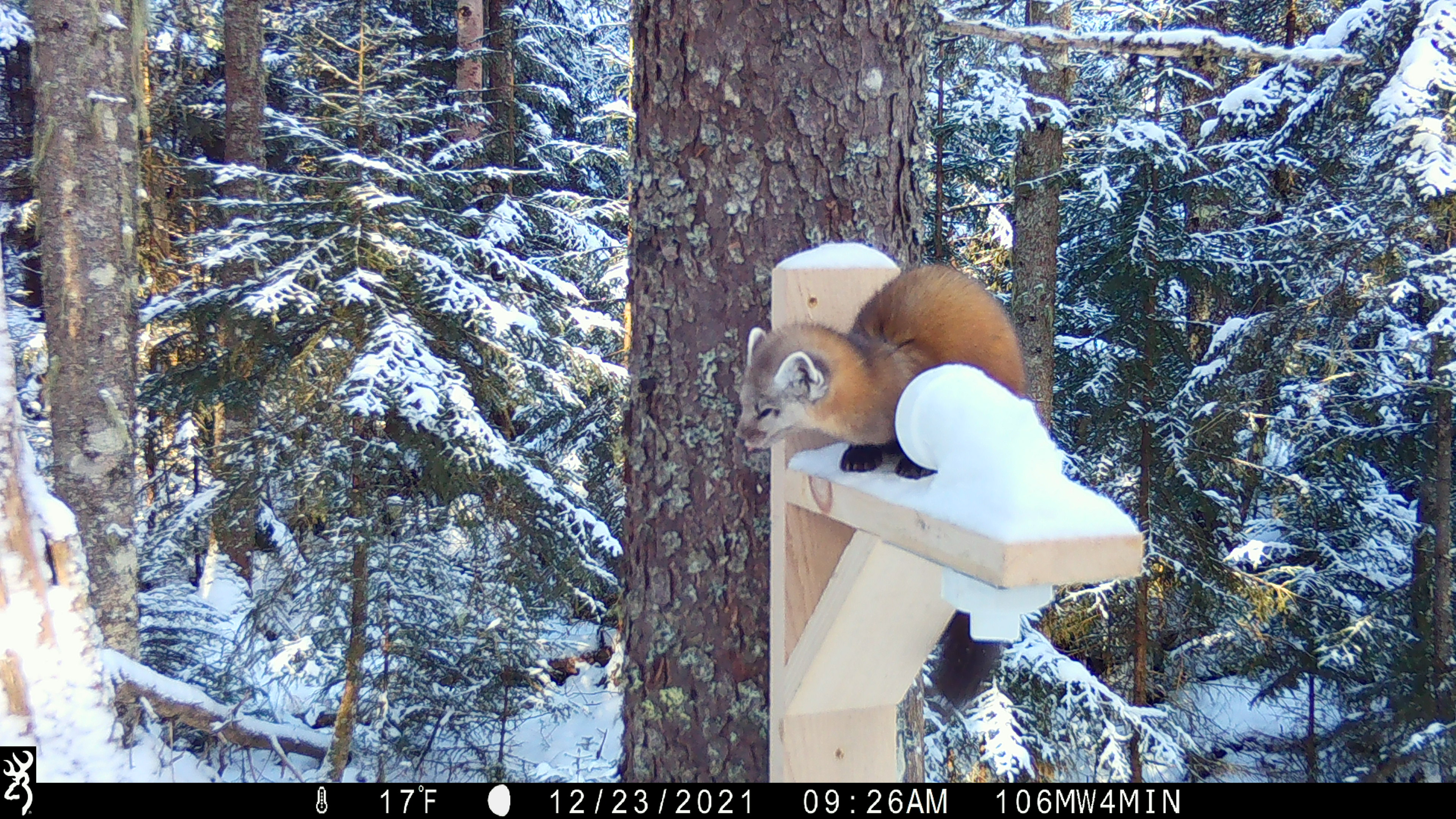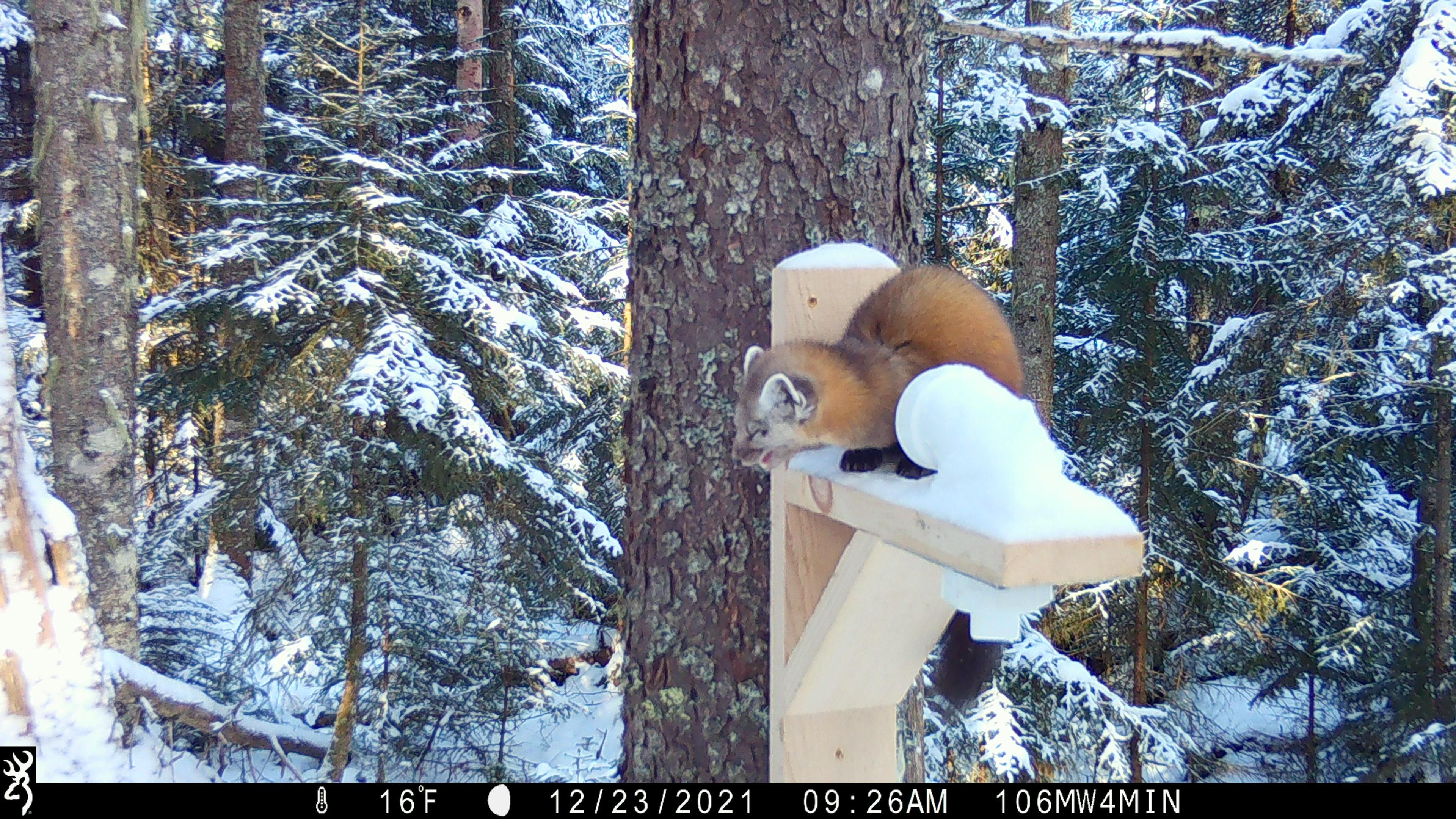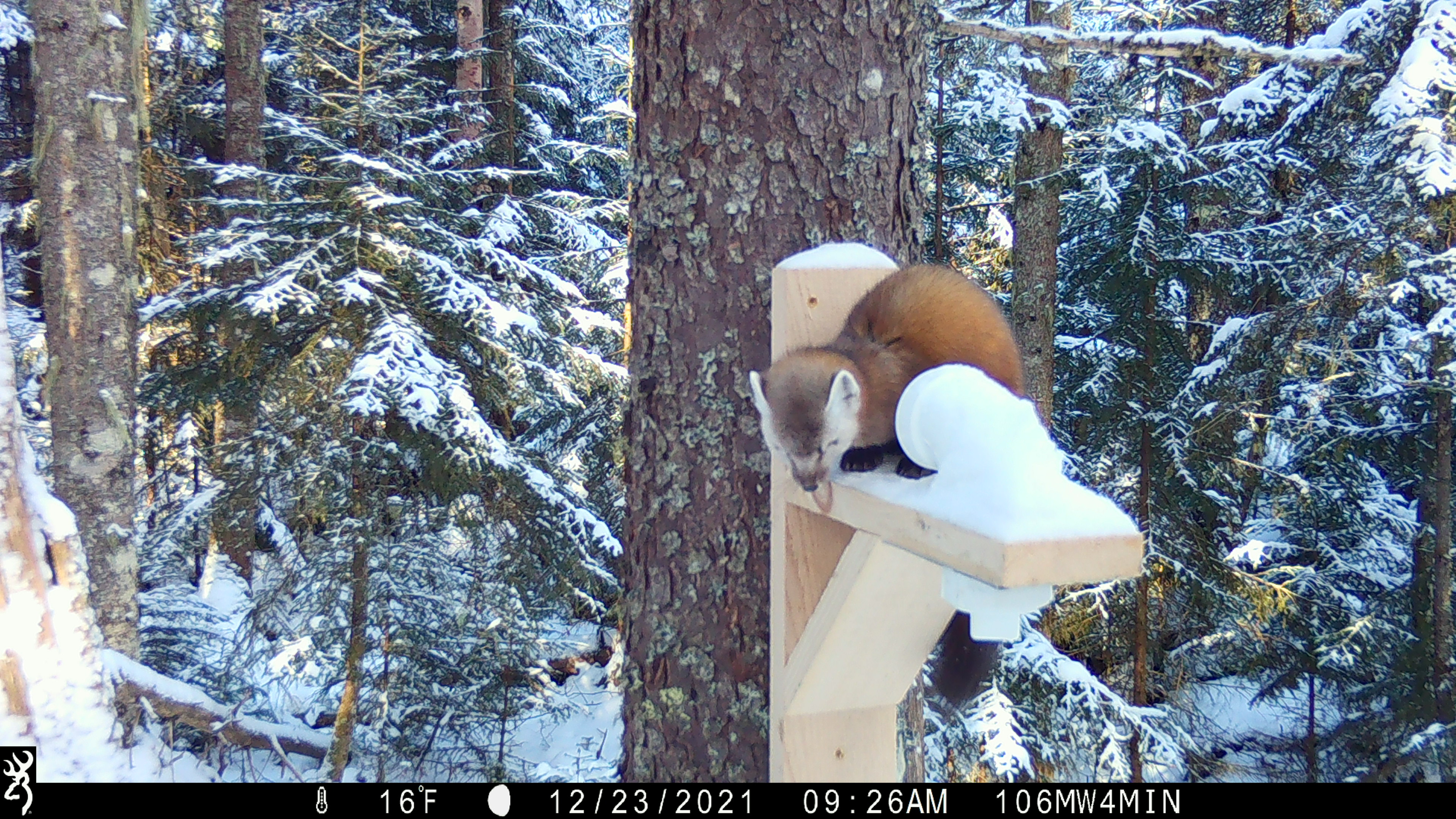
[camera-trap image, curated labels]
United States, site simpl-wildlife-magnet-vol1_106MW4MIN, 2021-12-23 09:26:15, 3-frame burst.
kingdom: Animalia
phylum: Chordata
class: Mammalia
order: Carnivora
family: Mustelidae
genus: Martes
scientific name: Martes americana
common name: american marten